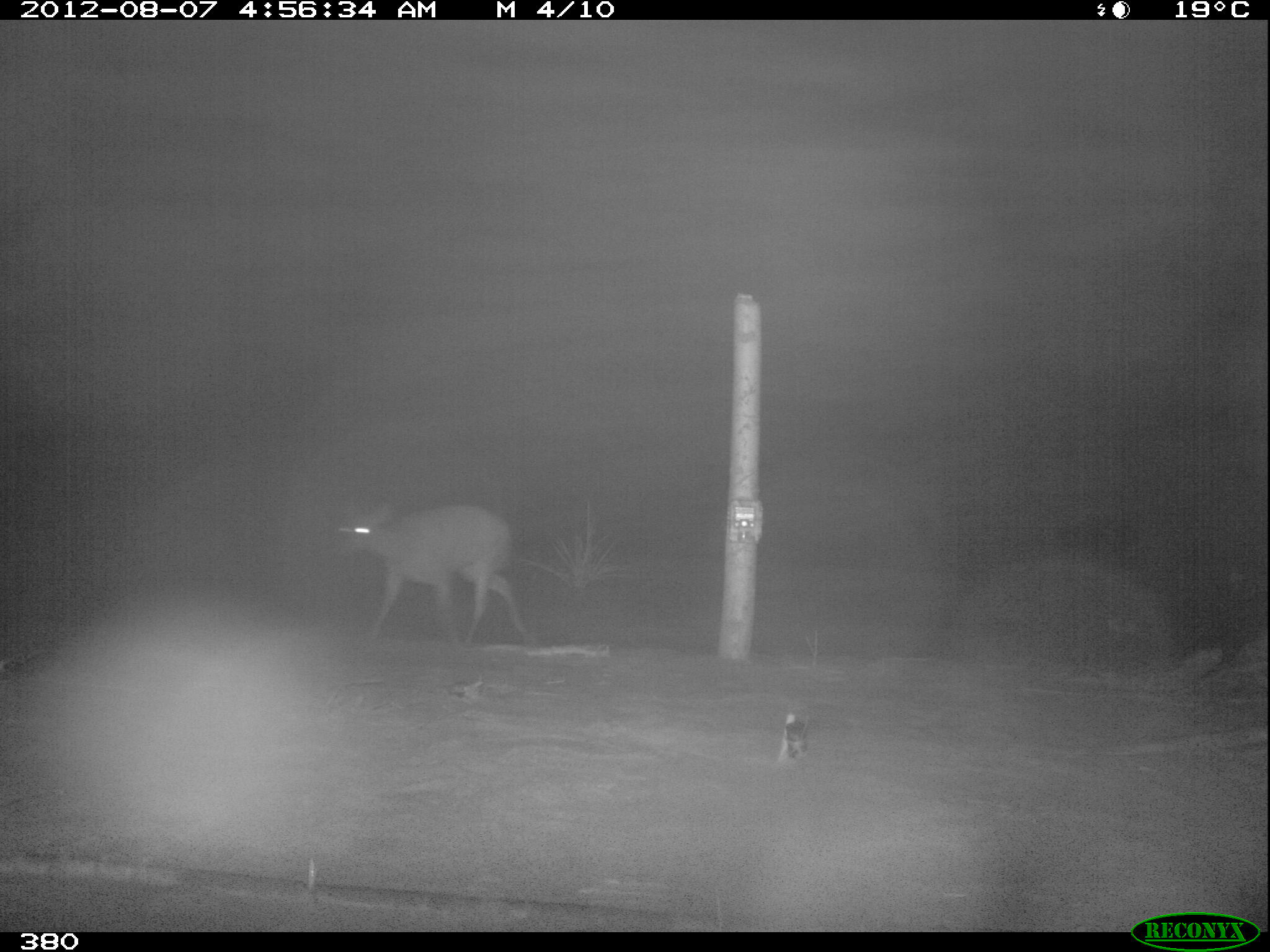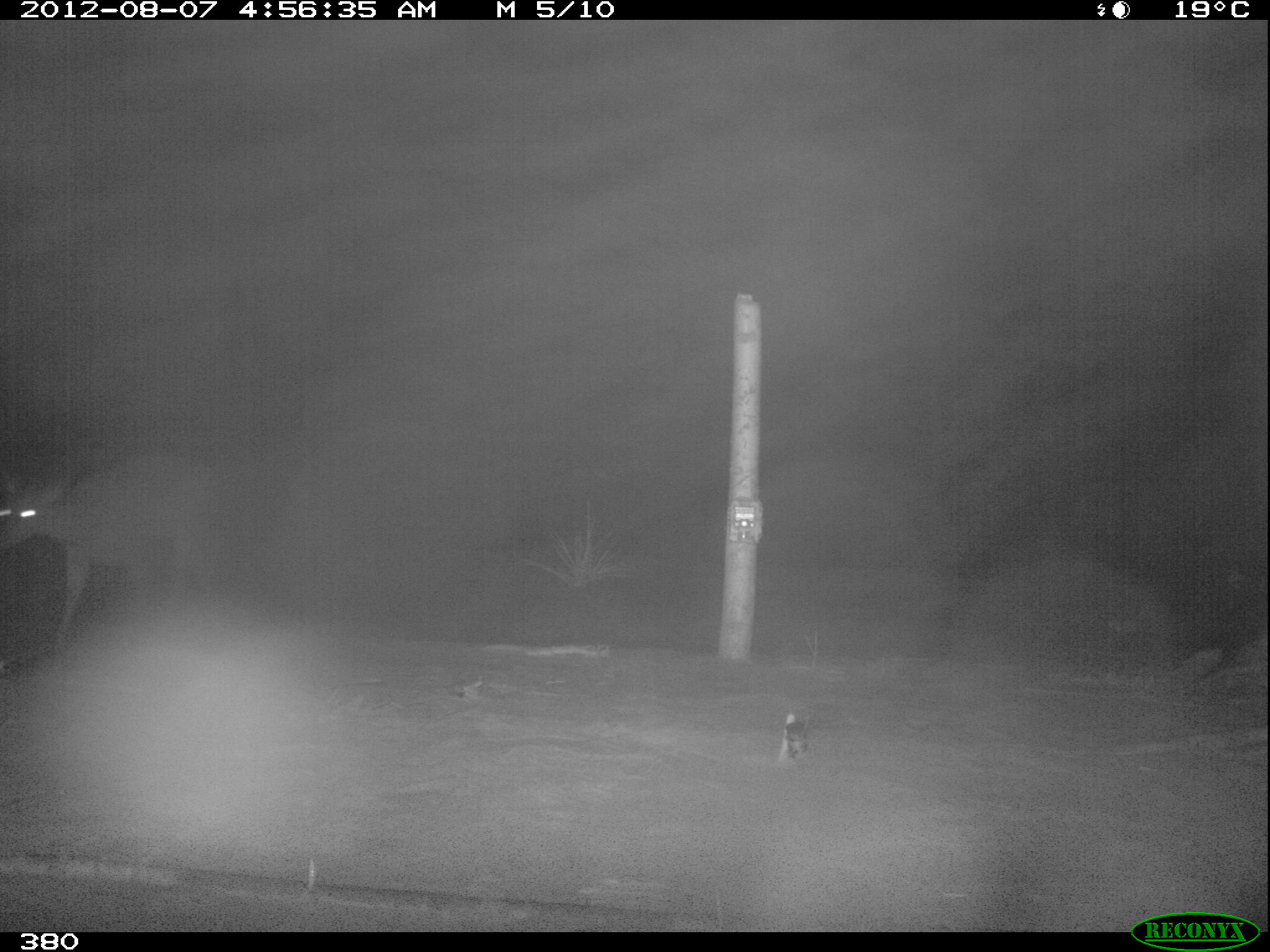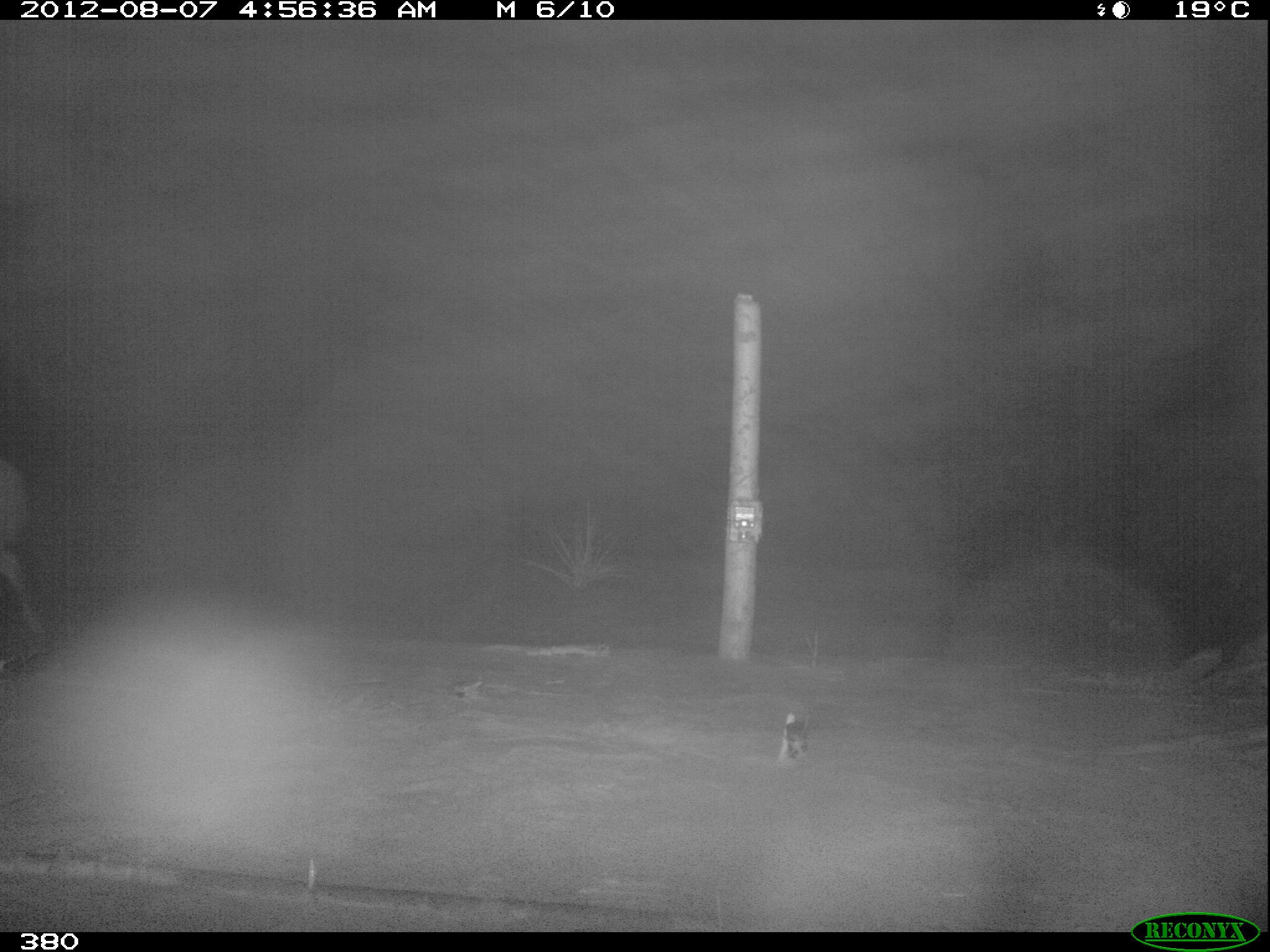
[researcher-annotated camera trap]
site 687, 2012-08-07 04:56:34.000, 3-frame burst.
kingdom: Animalia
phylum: Chordata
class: Mammalia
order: Artiodactyla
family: Cervidae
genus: Mazama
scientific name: Mazama americana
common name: red brocket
Mazama americana (red brocket).